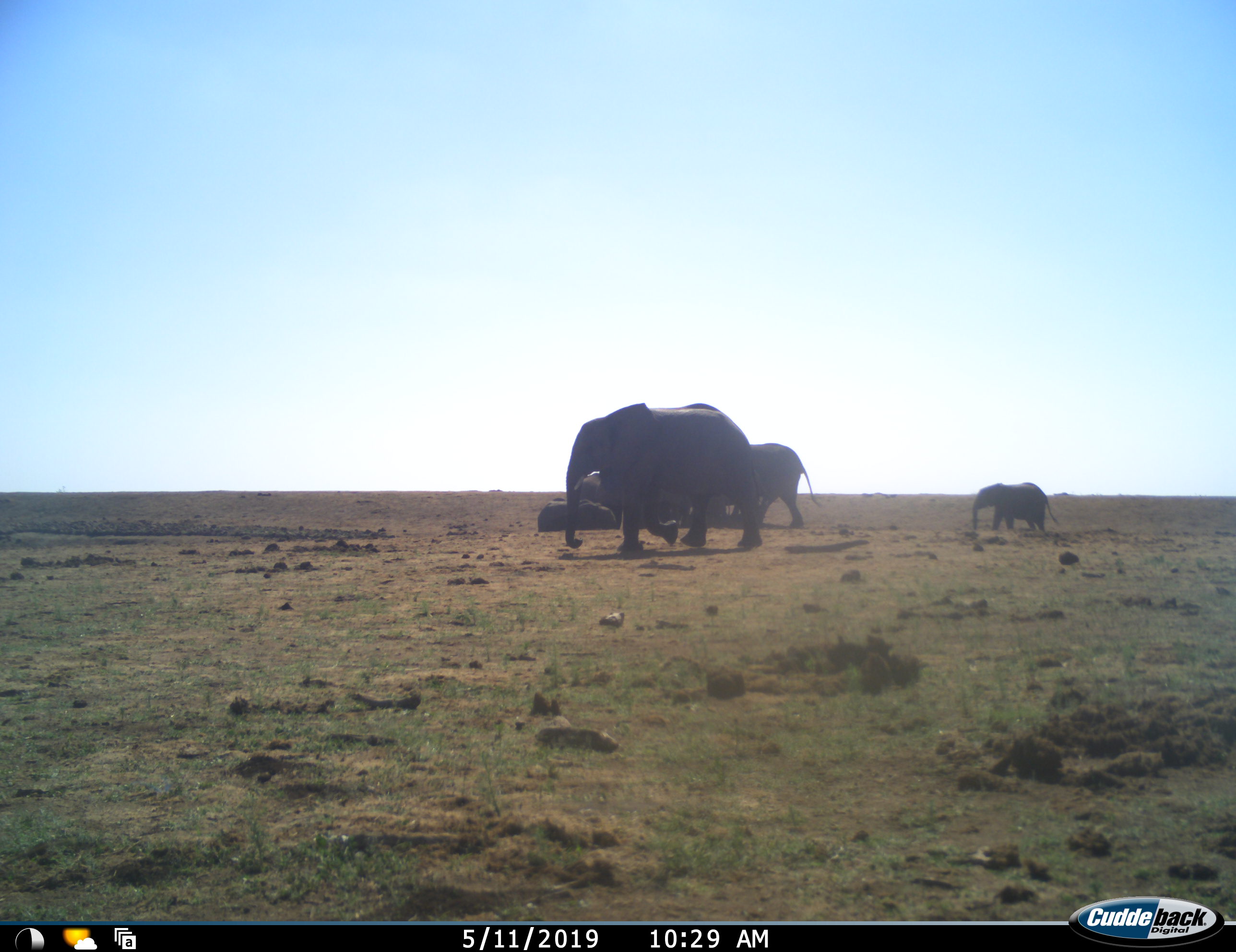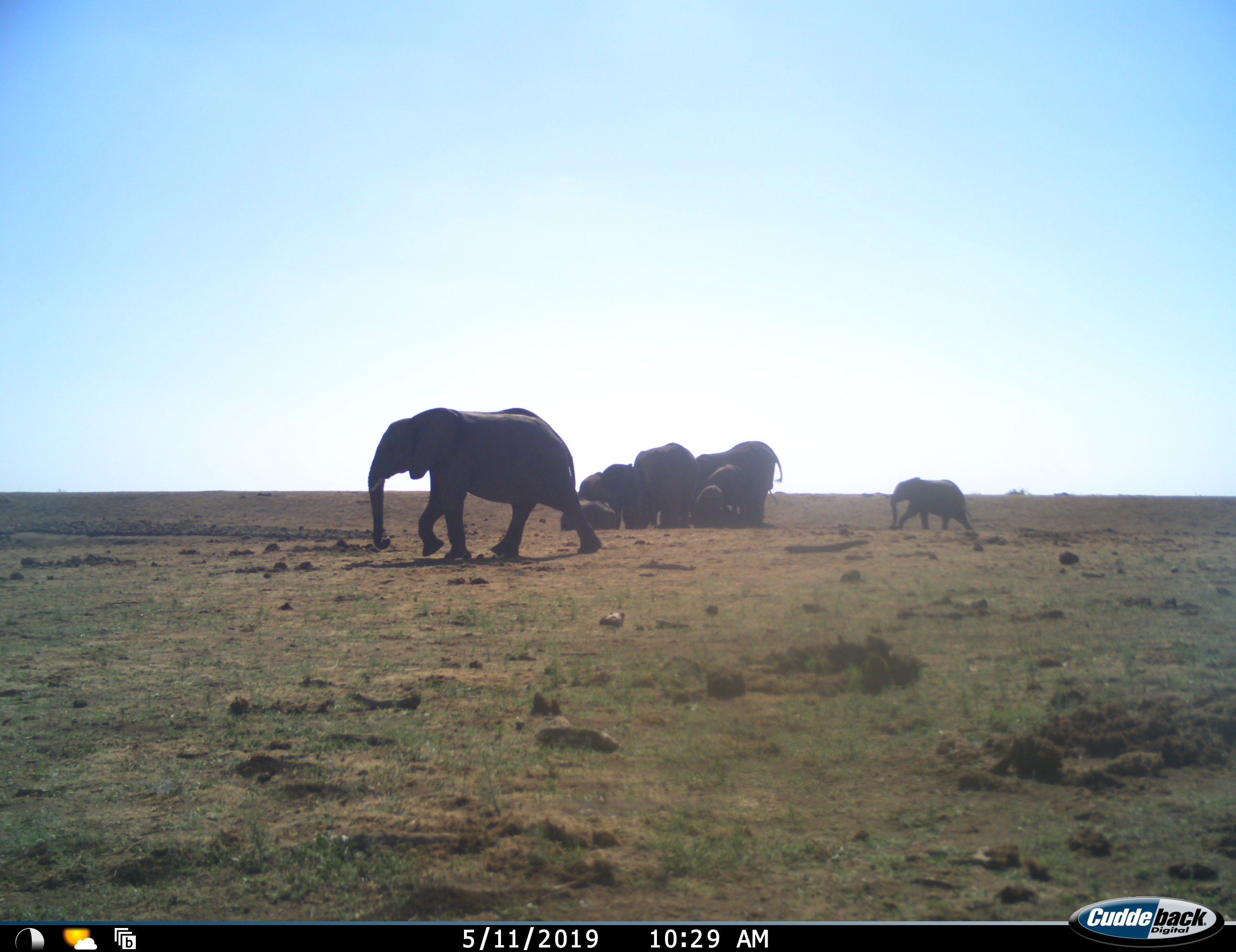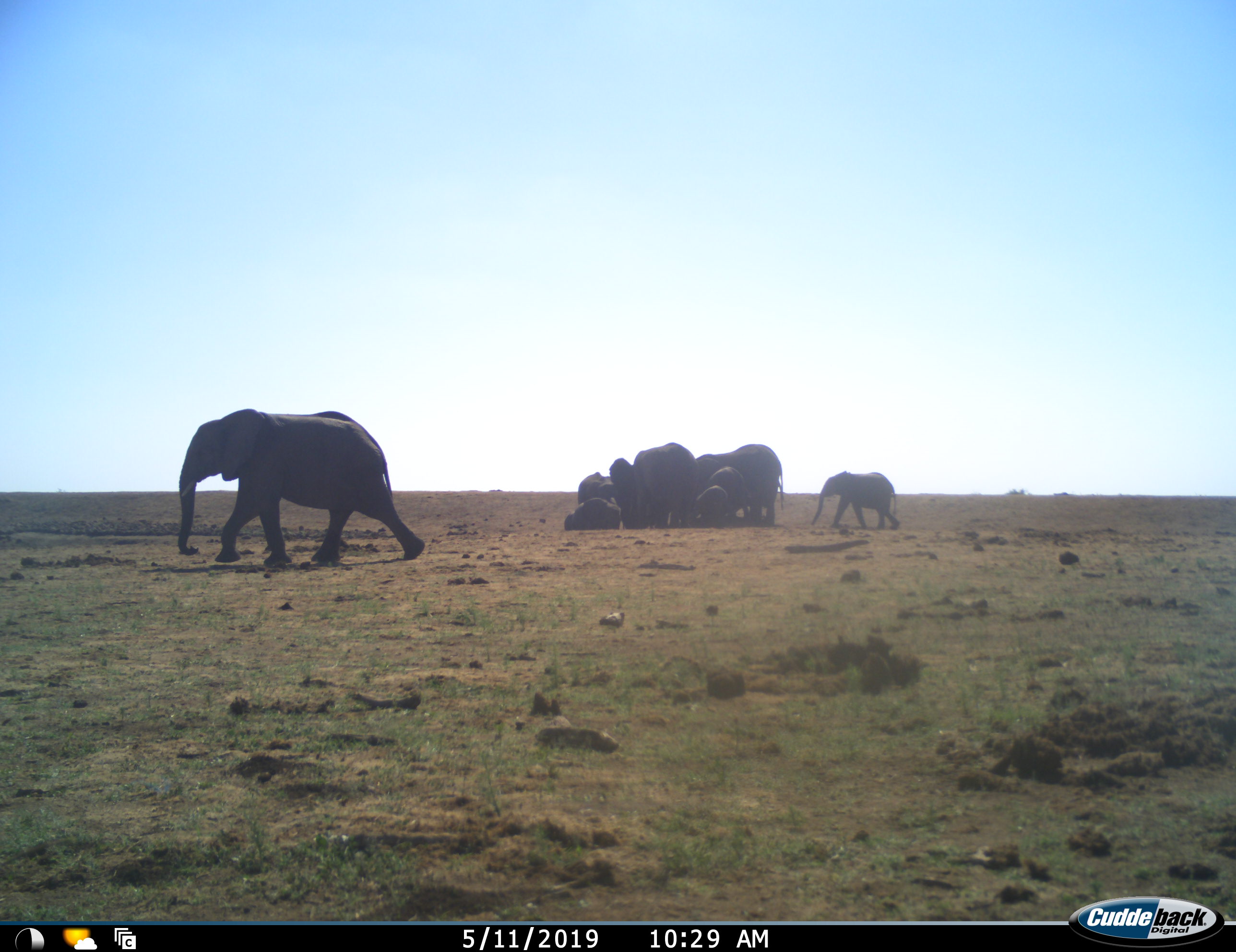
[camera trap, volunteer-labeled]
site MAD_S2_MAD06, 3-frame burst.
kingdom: Animalia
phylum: Chordata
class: Mammalia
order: Proboscidea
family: Elephantidae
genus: Loxodonta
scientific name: Loxodonta africana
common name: african bush elephant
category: elephant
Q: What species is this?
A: Elephant (african bush elephant) (Loxodonta africana).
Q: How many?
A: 9.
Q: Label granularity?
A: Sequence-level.